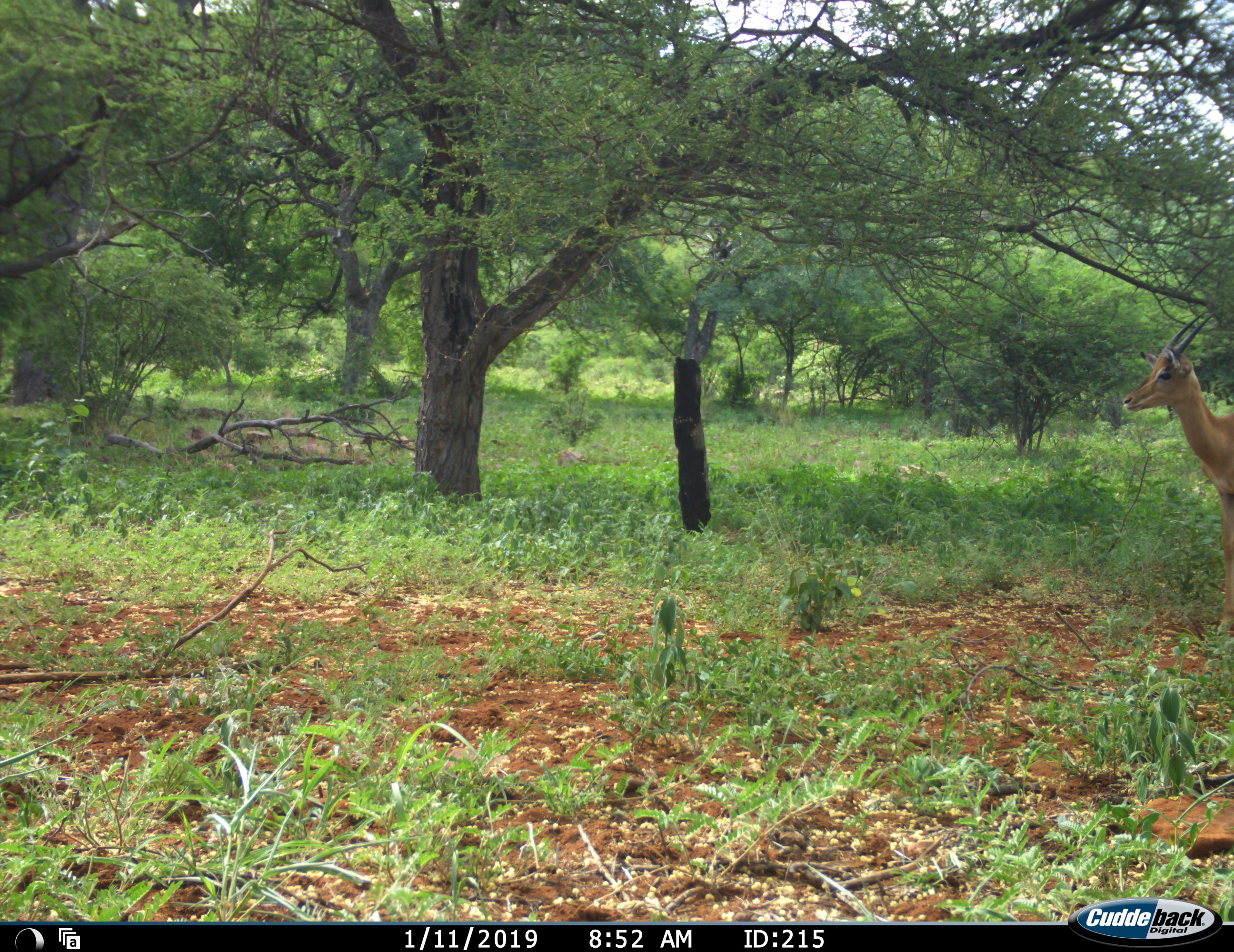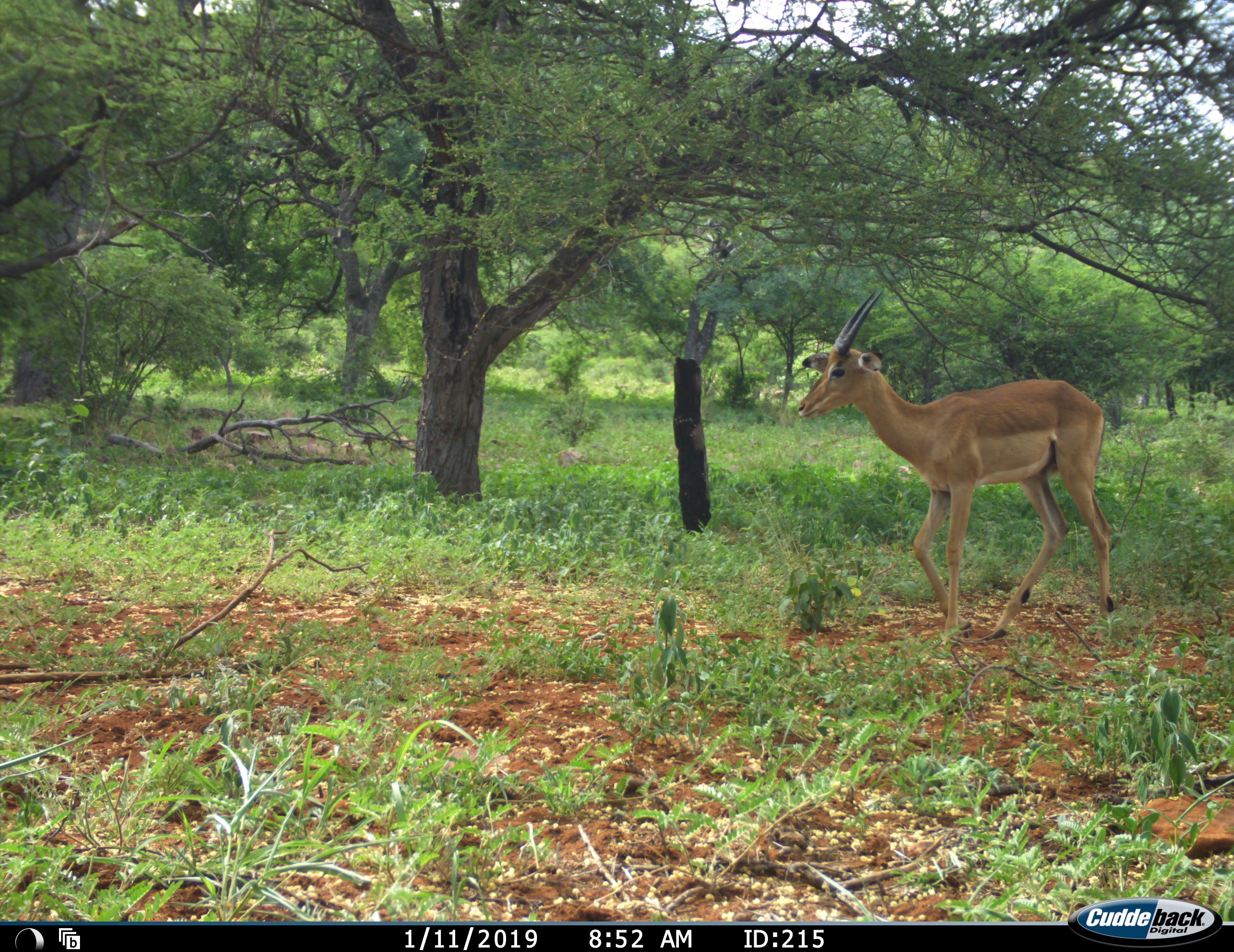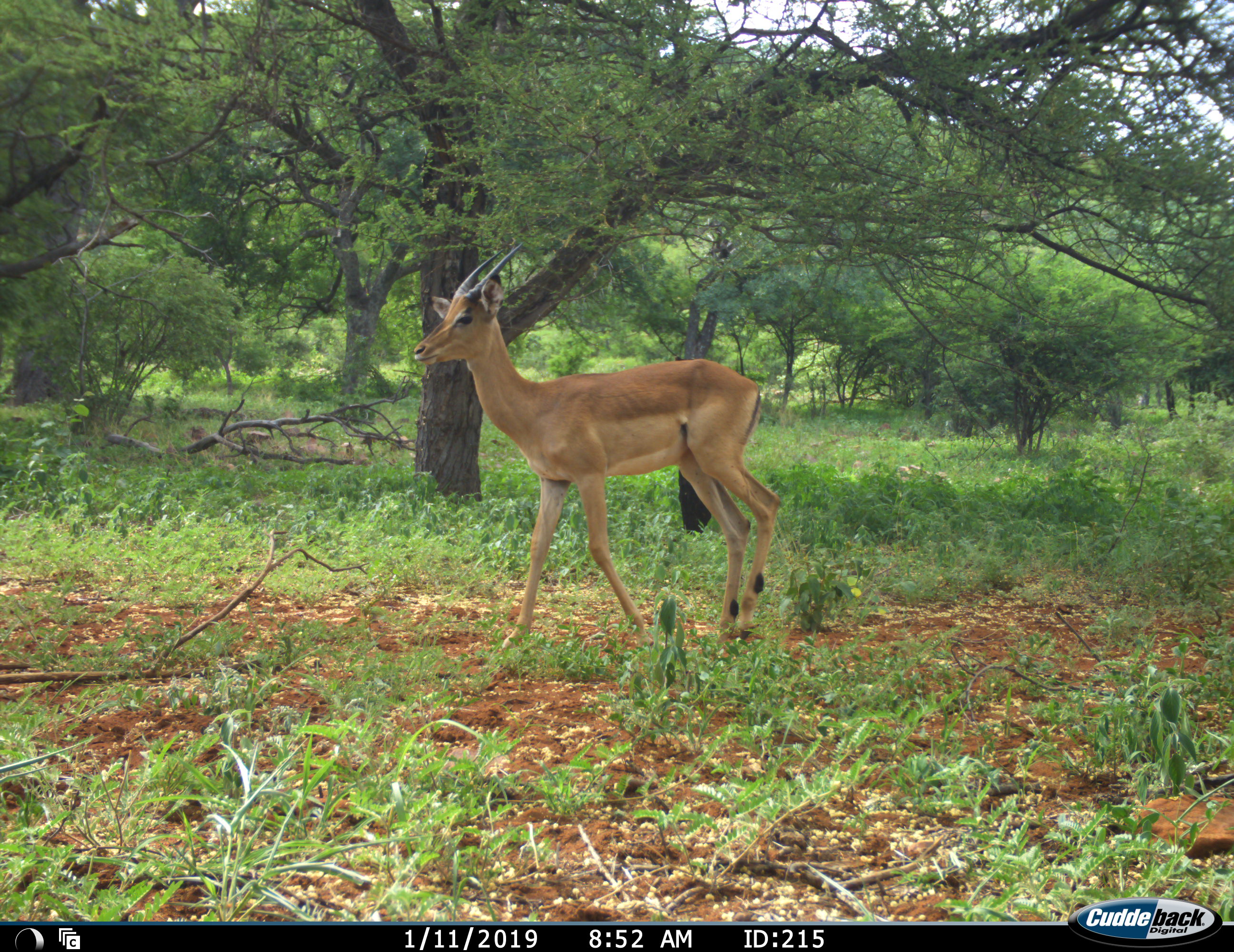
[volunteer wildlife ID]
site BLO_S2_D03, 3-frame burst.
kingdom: Animalia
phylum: Chordata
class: Mammalia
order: Artiodactyla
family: Bovidae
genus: Aepyceros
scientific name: Aepyceros melampus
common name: impala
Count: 1.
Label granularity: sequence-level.